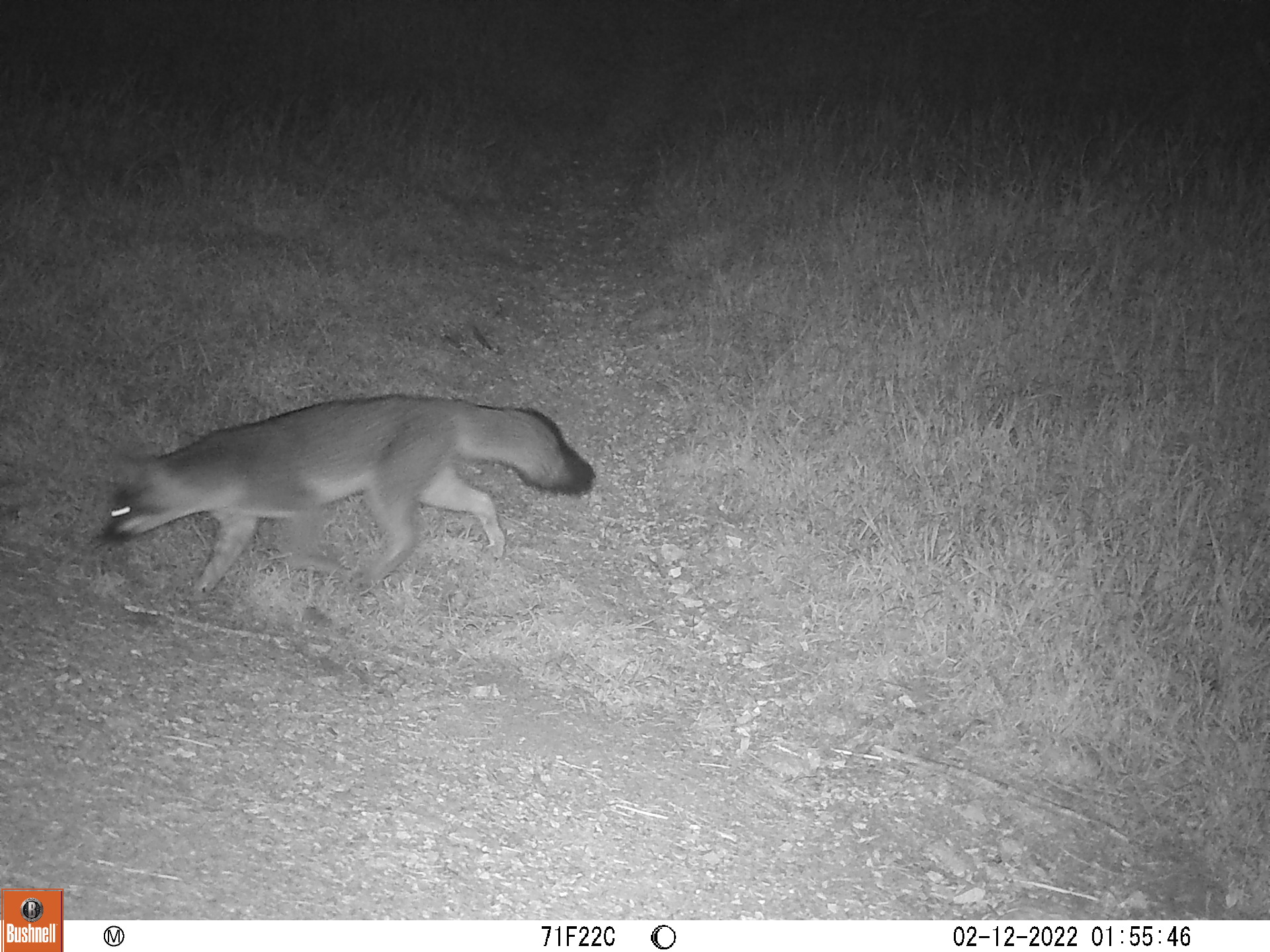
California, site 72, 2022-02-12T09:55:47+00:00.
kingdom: Animalia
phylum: Chordata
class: Mammalia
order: Carnivora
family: Canidae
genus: Urocyon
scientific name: Urocyon cinereoargenteus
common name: gray fox